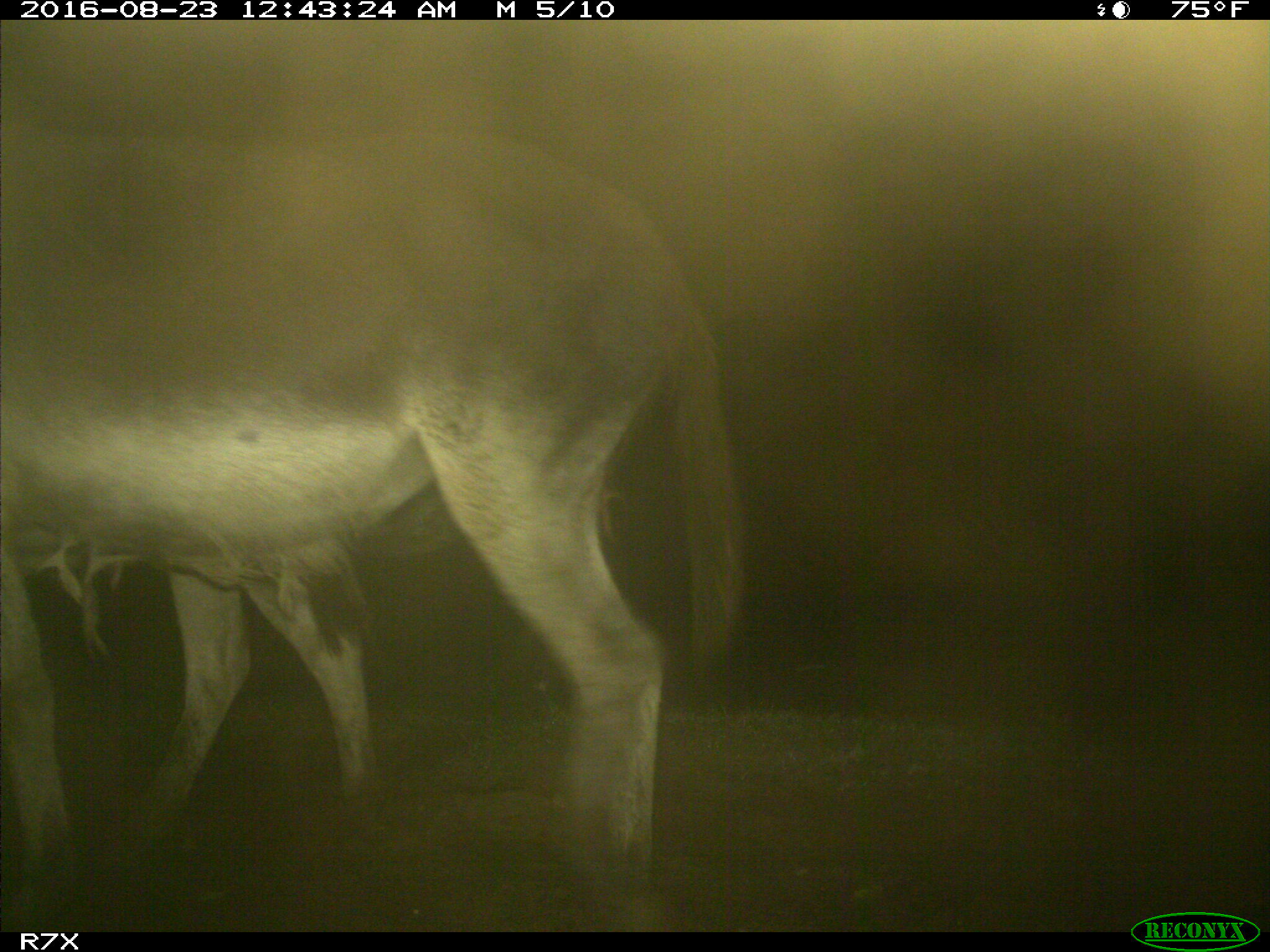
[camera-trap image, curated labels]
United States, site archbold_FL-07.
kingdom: Animalia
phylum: Chordata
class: Mammalia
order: Perissodactyla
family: Equidae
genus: Equus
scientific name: Equus africanus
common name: african wild ass